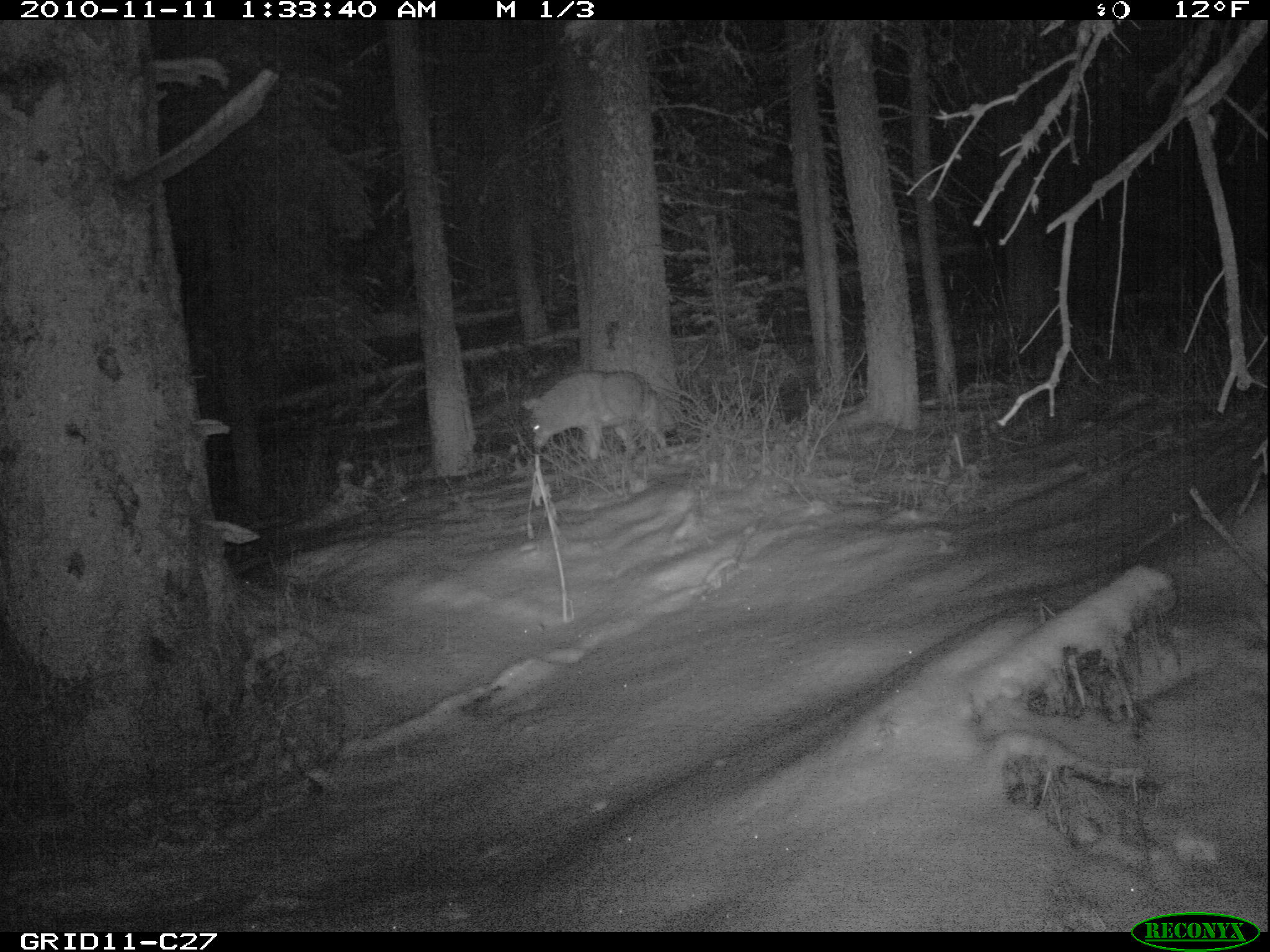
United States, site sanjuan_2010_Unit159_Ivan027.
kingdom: Animalia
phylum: Chordata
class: Mammalia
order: Carnivora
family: Canidae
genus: Canis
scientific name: Canis latrans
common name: coyote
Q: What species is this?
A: Canis latrans (coyote).